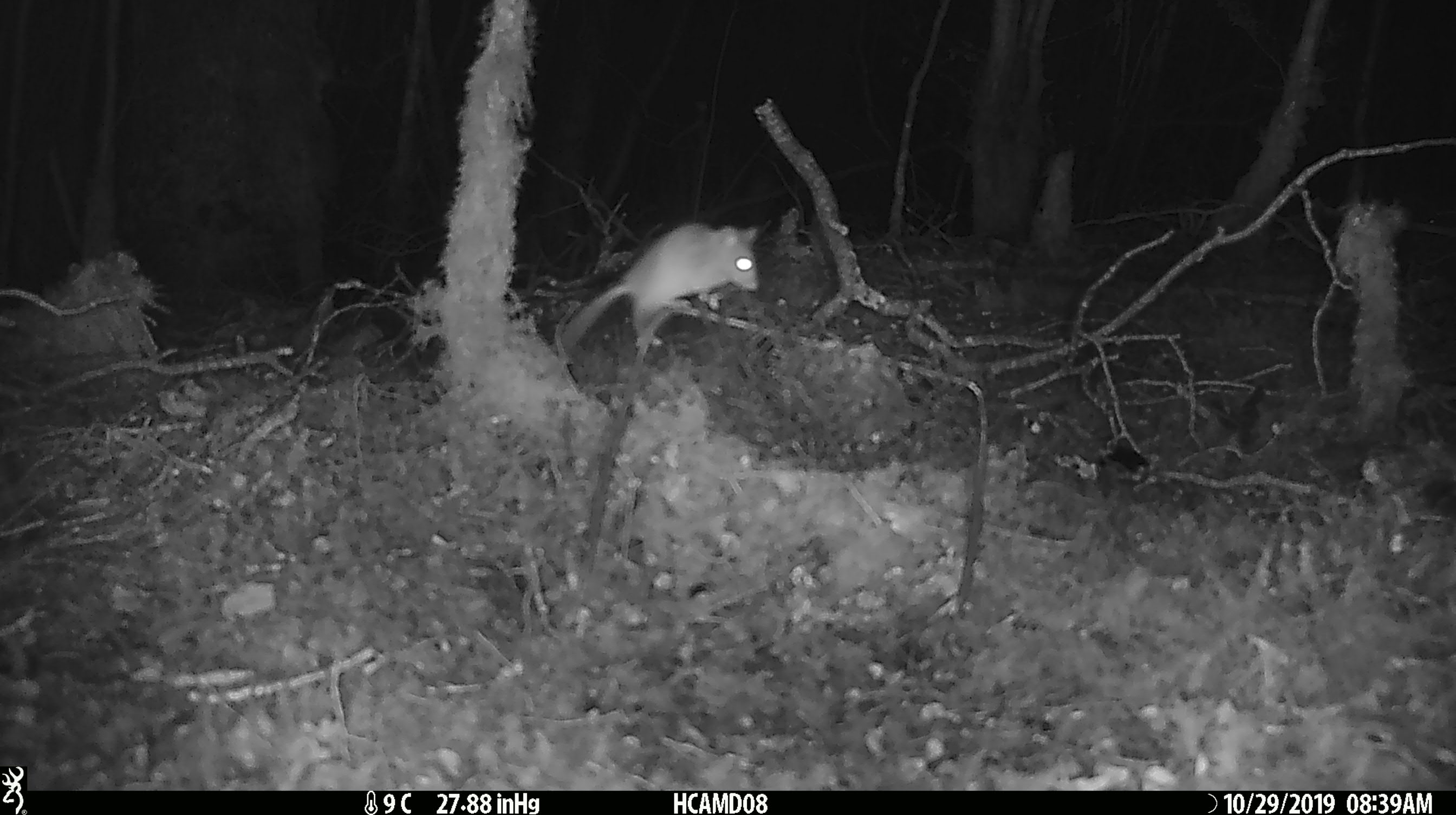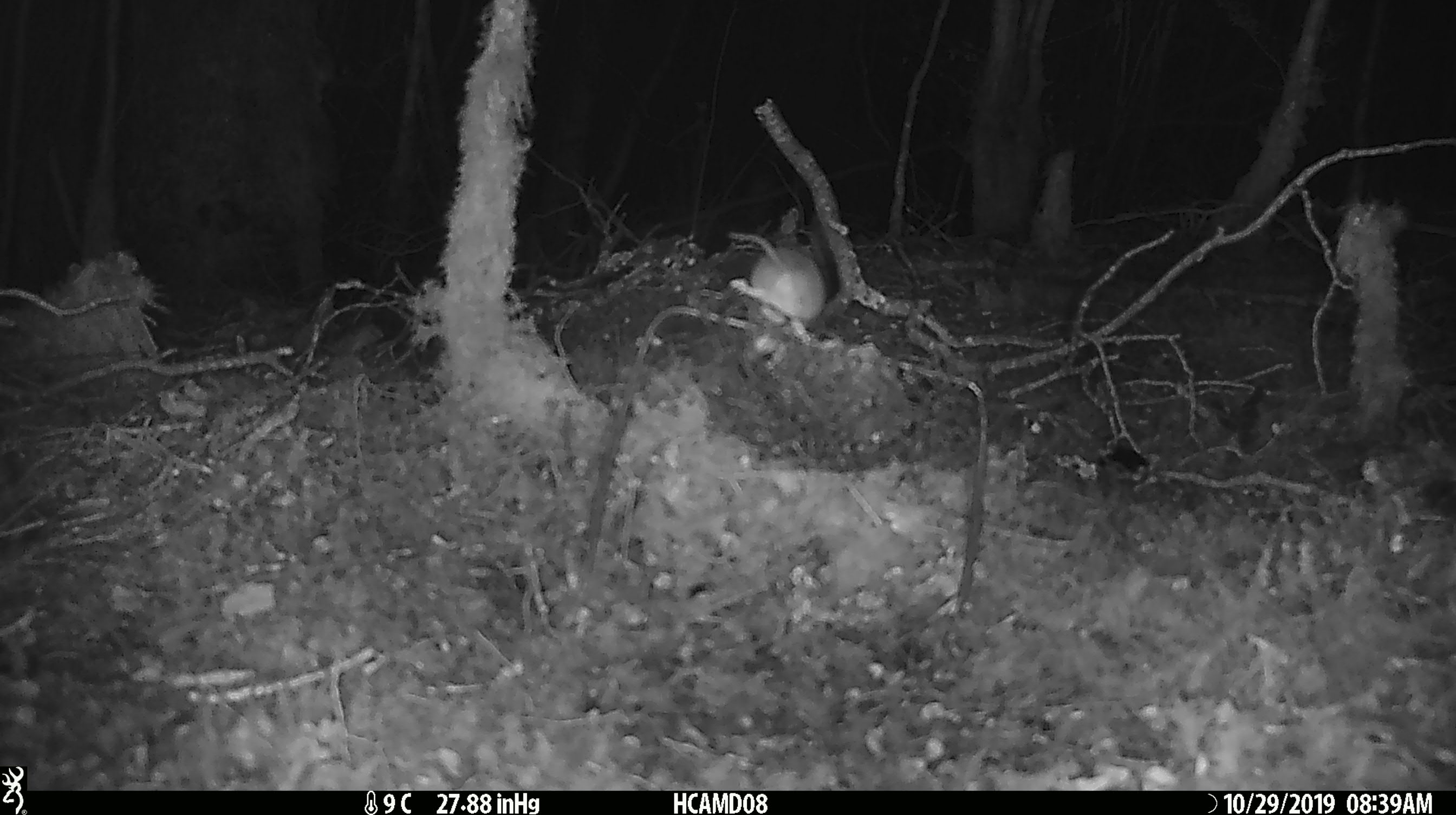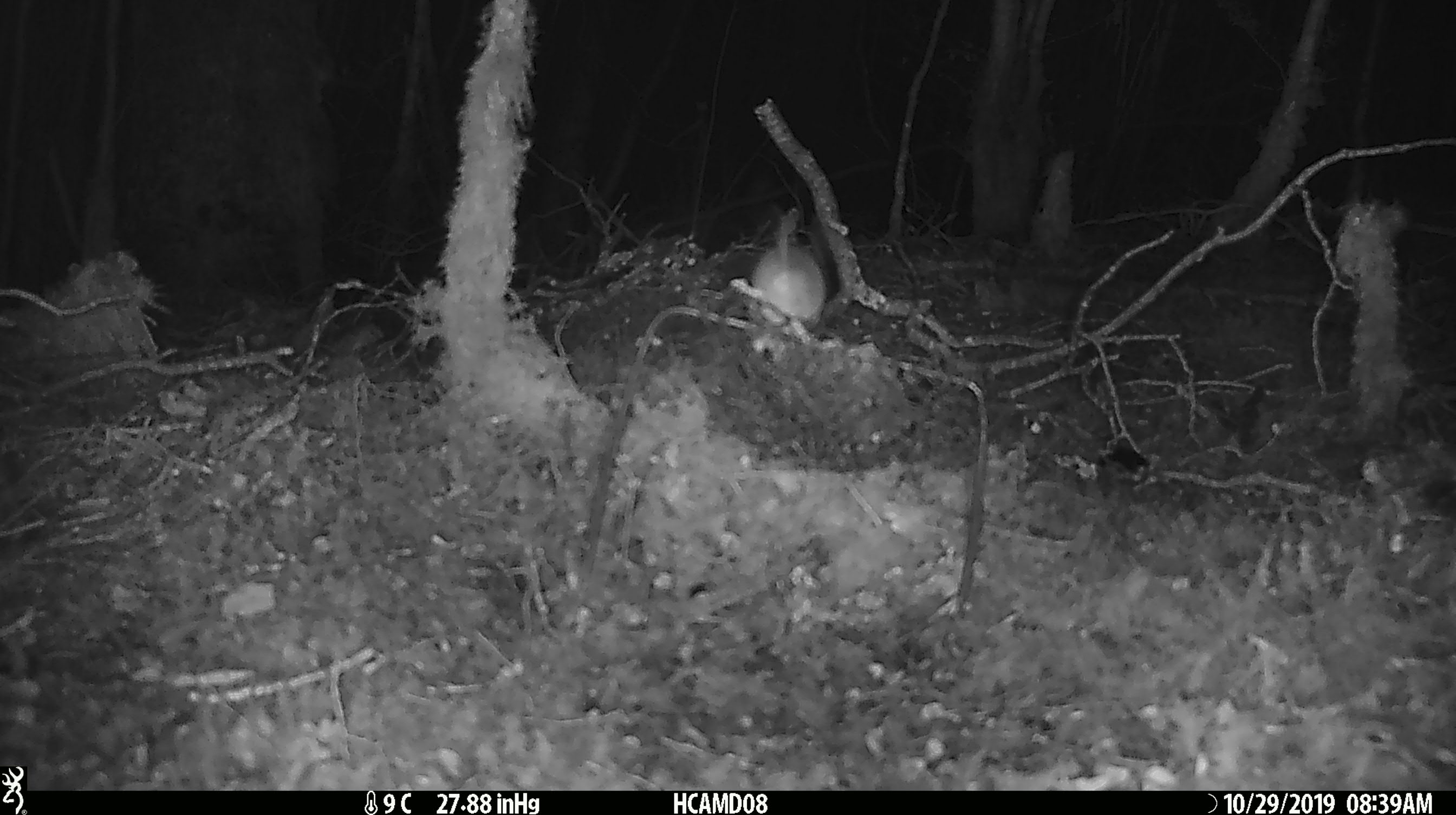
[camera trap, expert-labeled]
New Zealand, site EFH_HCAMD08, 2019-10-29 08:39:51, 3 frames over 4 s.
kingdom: Animalia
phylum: Chordata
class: Mammalia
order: Rodentia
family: Muridae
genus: Mus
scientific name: Mus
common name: mouse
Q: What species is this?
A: Mouse (Mus).